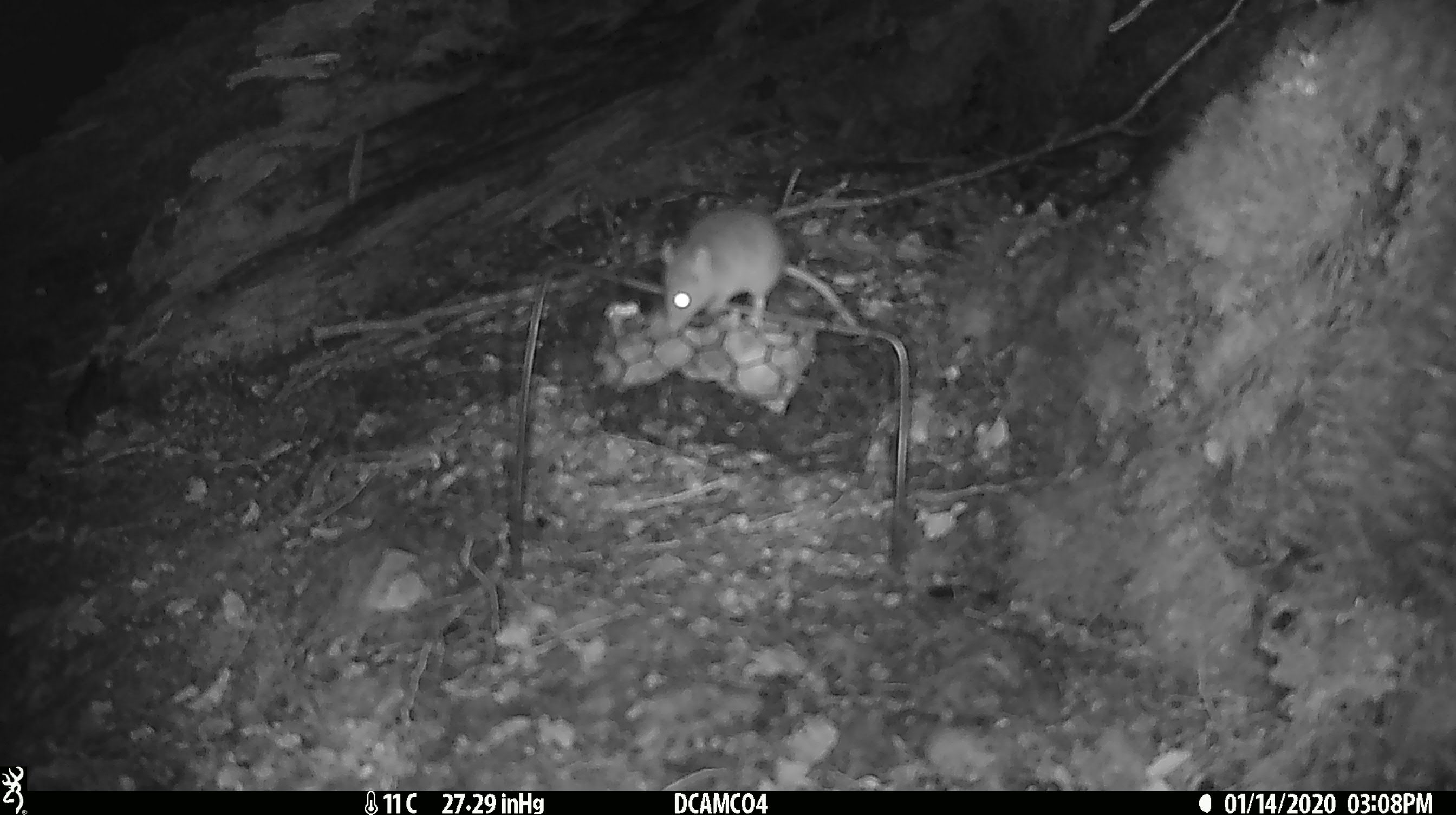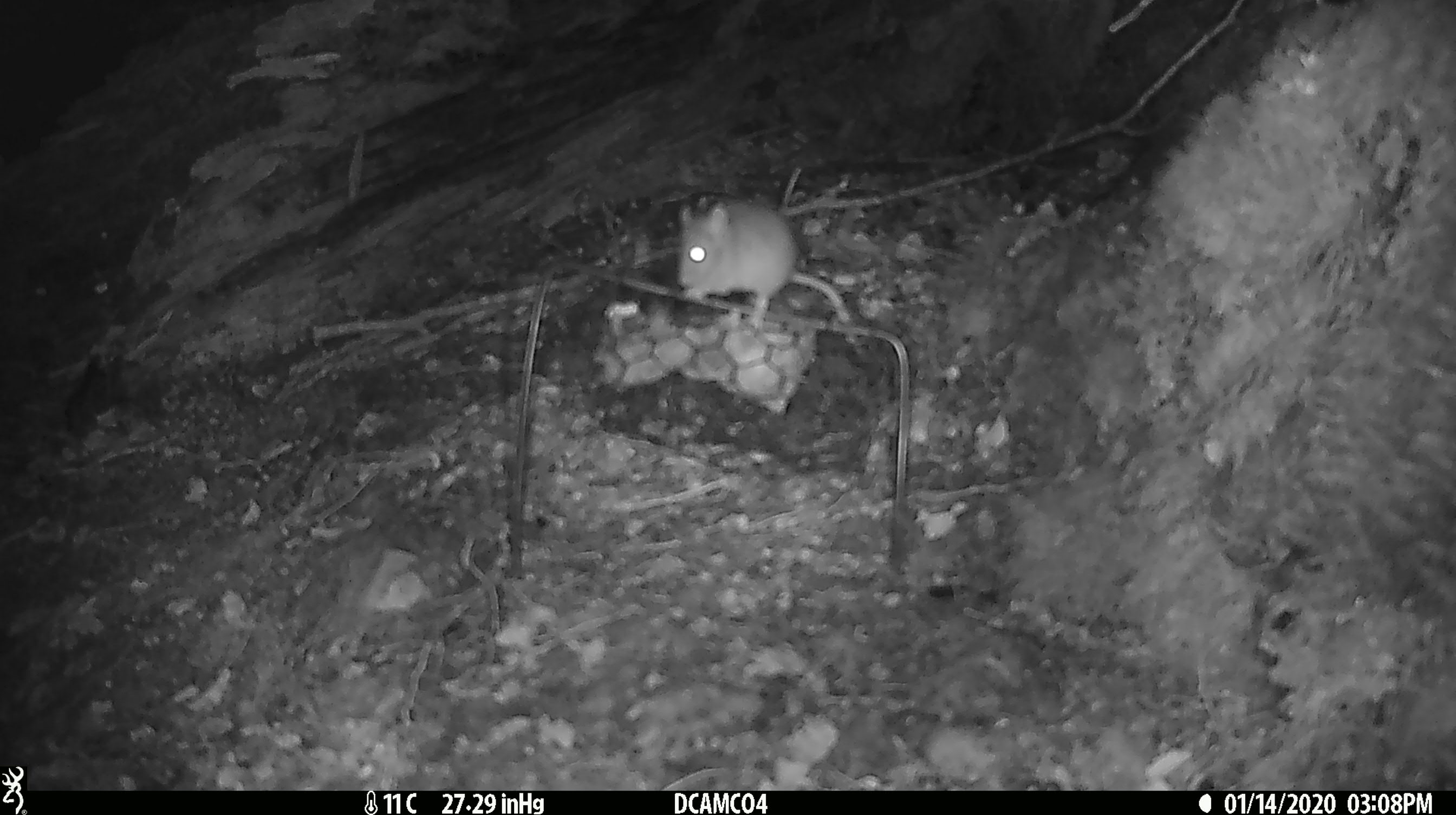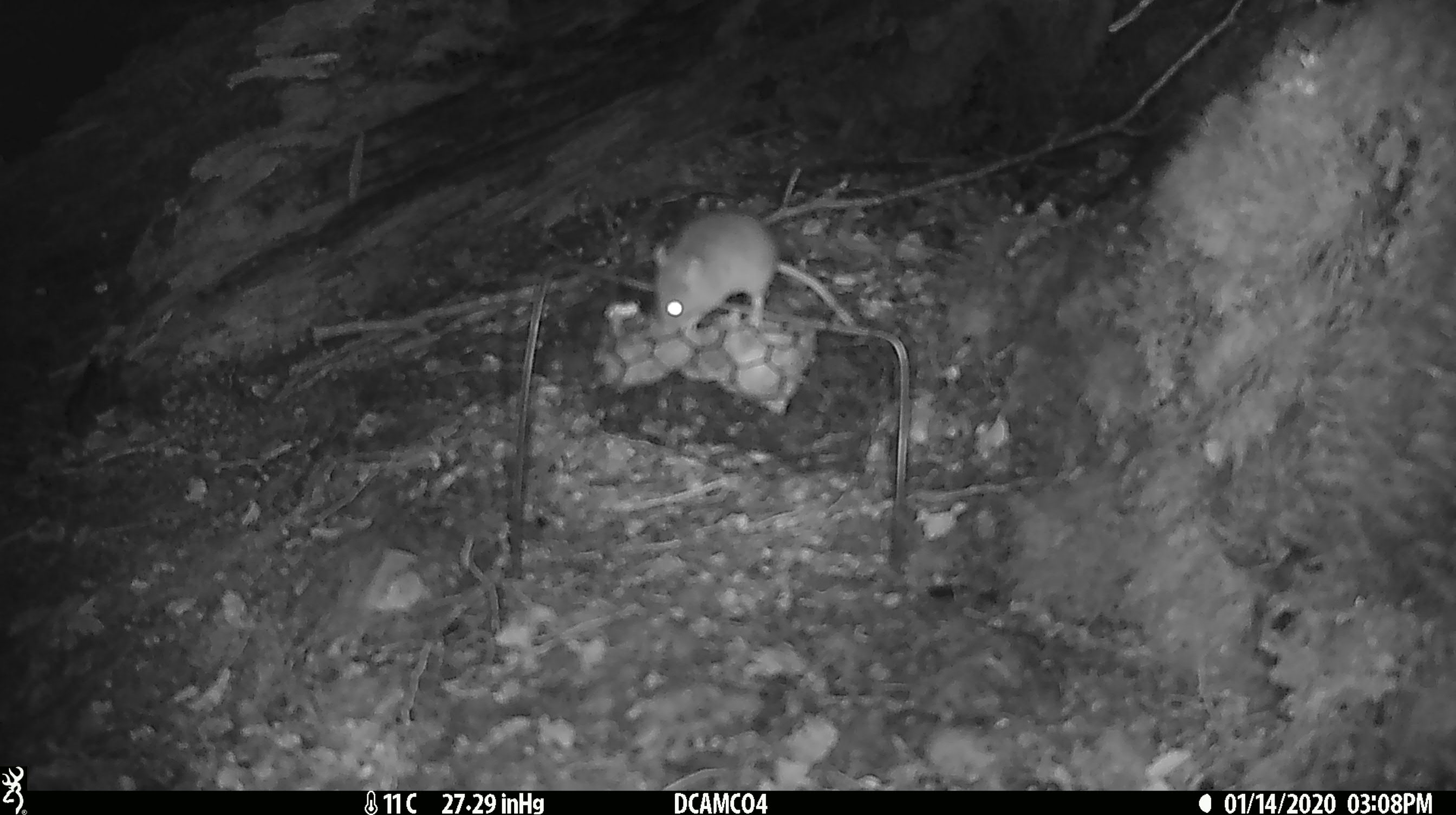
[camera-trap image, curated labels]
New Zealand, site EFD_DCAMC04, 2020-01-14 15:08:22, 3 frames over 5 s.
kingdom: Animalia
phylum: Chordata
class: Mammalia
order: Rodentia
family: Muridae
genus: Mus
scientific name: Mus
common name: mouse